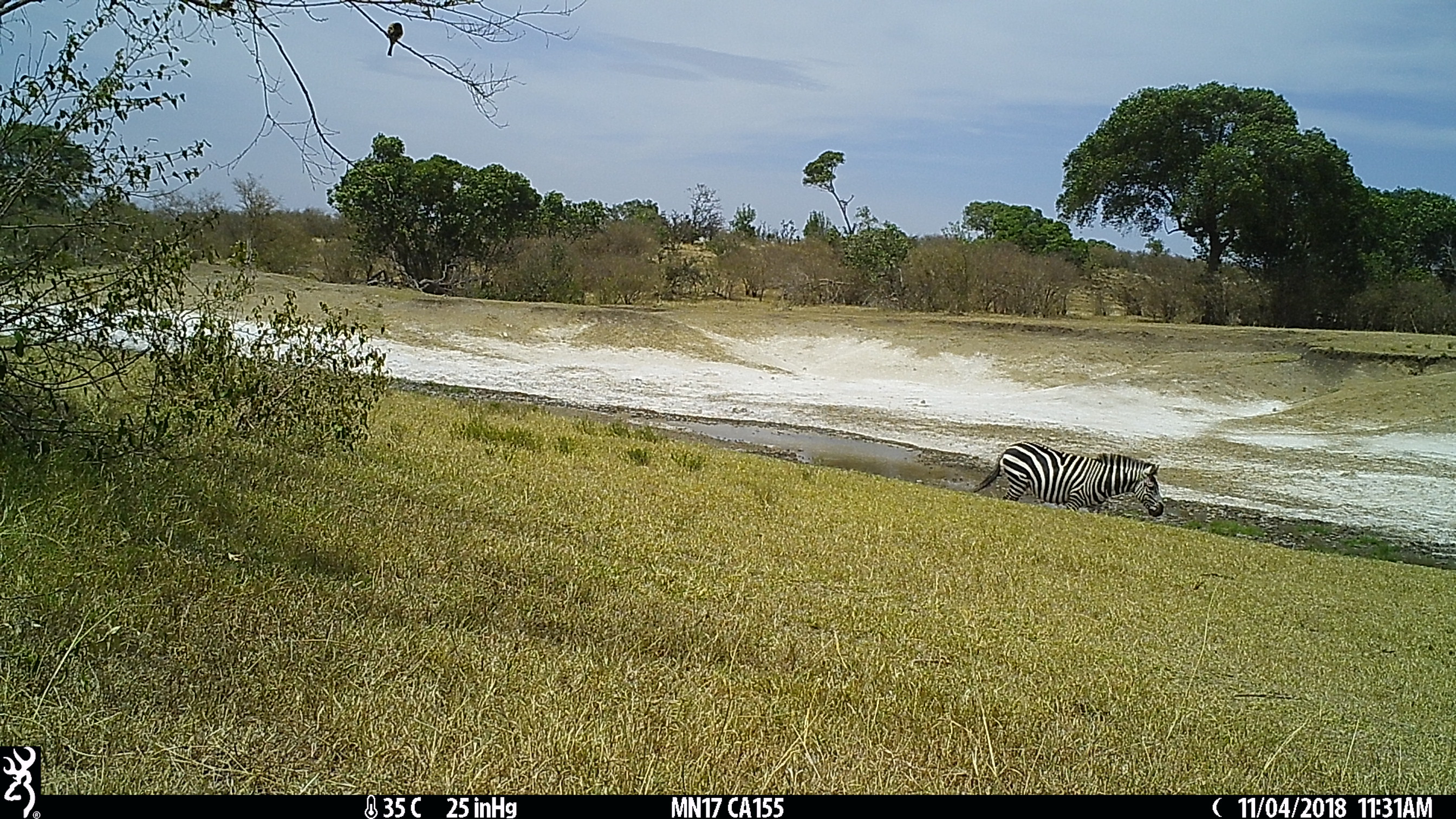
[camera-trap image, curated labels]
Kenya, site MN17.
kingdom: Animalia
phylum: Chordata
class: Mammalia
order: Perissodactyla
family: Equidae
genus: Equus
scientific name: Equus quagga burchellii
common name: burchell's zebra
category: zebra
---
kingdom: Animalia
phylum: Chordata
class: Aves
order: Coraciiformes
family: Meropidae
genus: Merops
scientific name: Merops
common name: bee-eater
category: beeeater